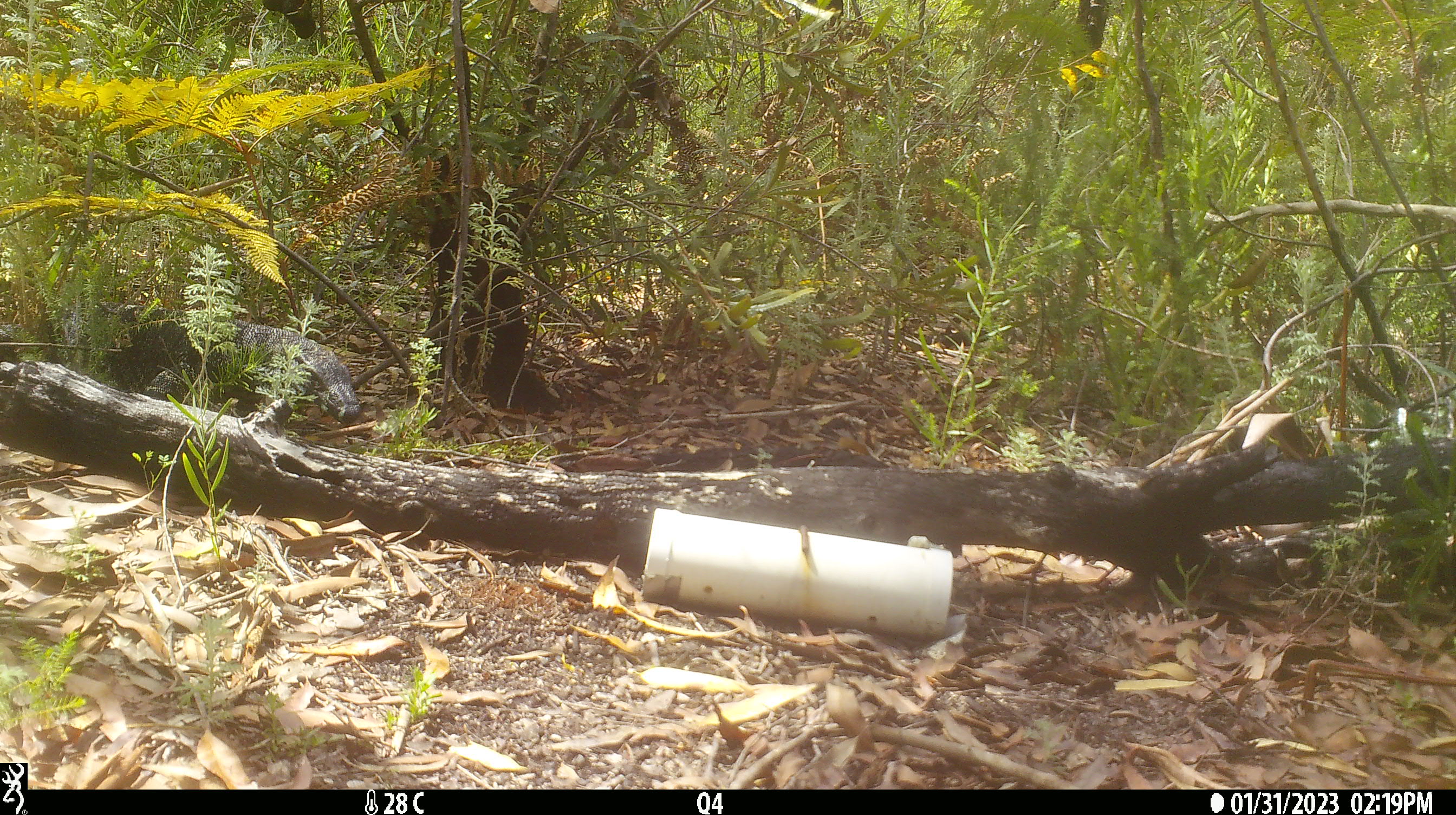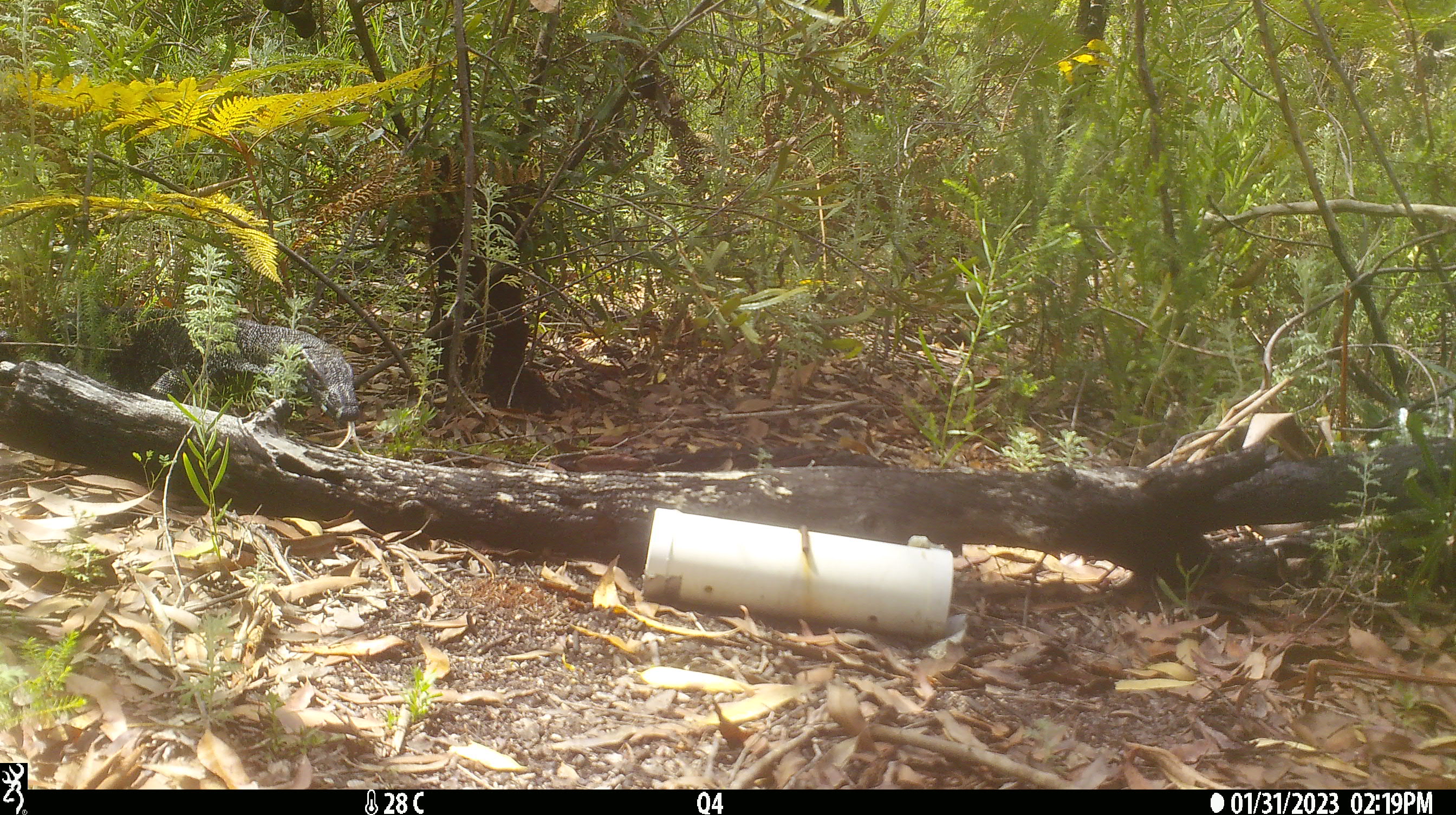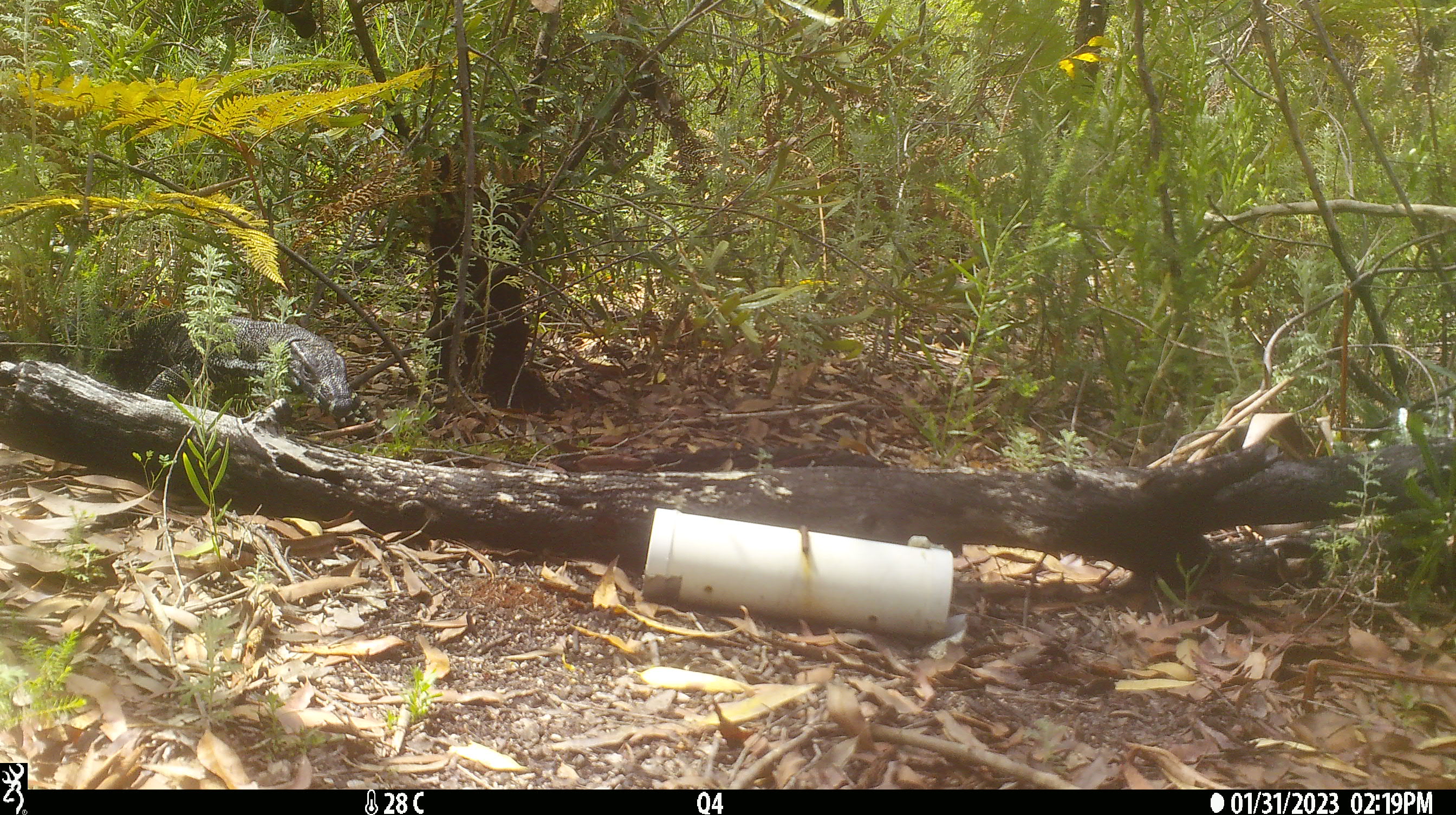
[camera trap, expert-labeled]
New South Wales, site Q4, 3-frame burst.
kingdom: Animalia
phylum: Chordata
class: Reptilia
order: Squamata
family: Varanidae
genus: Varanus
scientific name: Varanus varius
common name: lace monitor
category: goanna